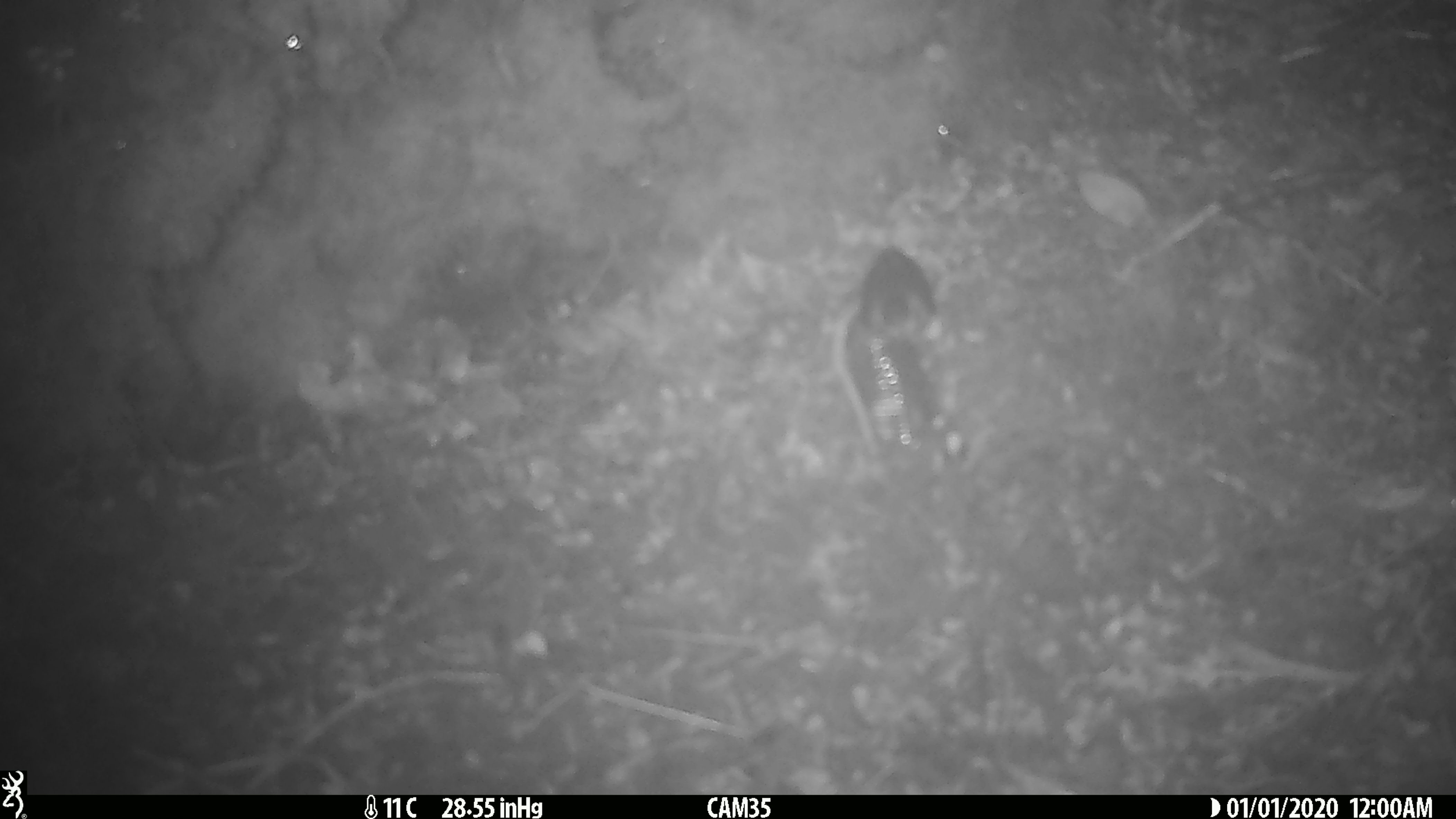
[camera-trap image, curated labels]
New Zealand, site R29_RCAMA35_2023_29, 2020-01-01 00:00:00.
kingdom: Animalia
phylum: Chordata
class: Aves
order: Passeriformes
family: Acanthisittidae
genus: Acanthisitta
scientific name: Acanthisitta chloris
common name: rifleman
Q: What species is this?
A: Rifleman (Acanthisitta chloris).